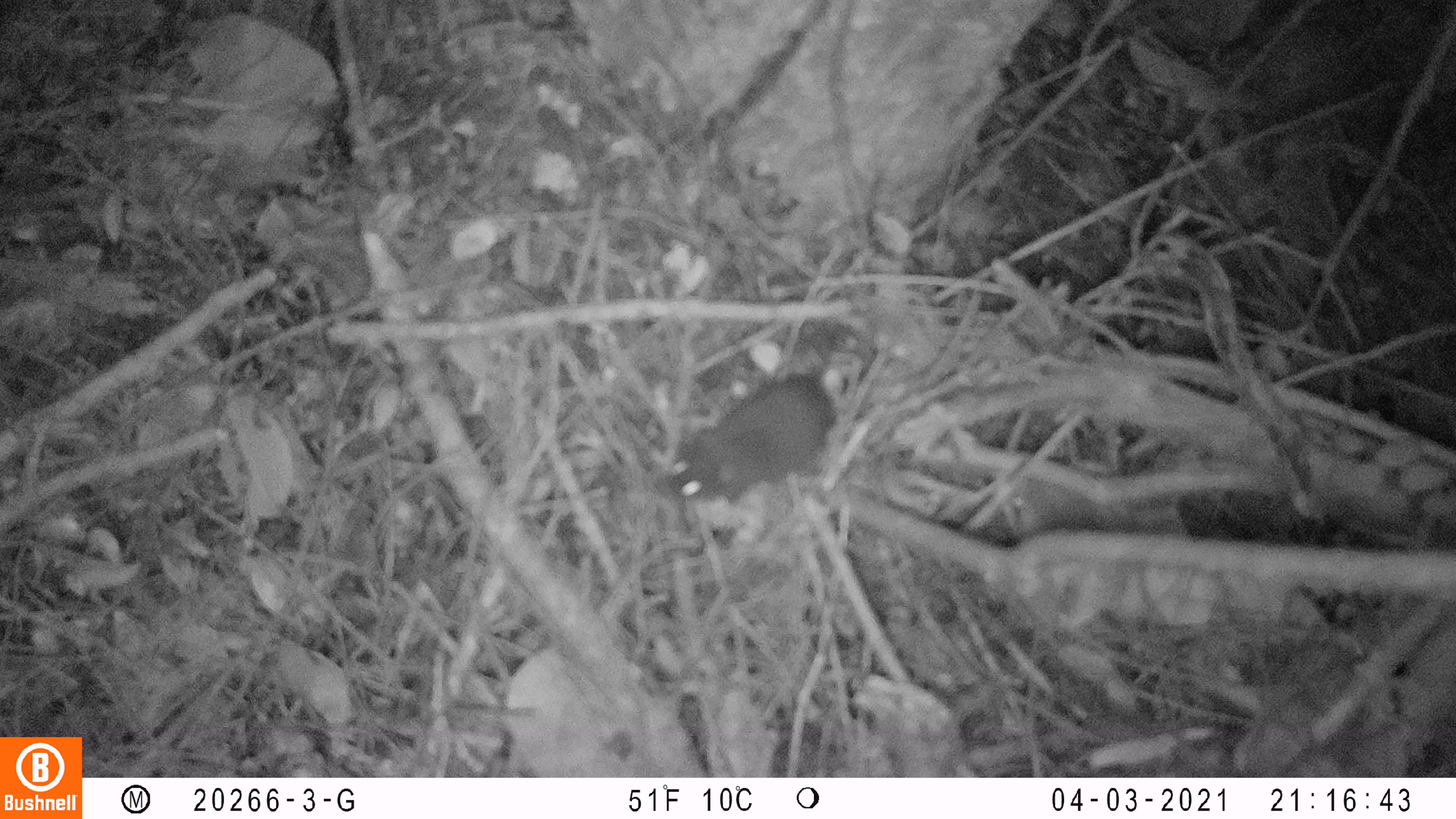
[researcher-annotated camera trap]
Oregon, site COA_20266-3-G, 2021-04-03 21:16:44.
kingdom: Animalia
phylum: Chordata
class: Mammalia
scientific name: Mammalia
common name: small mammal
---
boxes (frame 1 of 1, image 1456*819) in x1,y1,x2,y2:
small mammal: 638,304,924,549